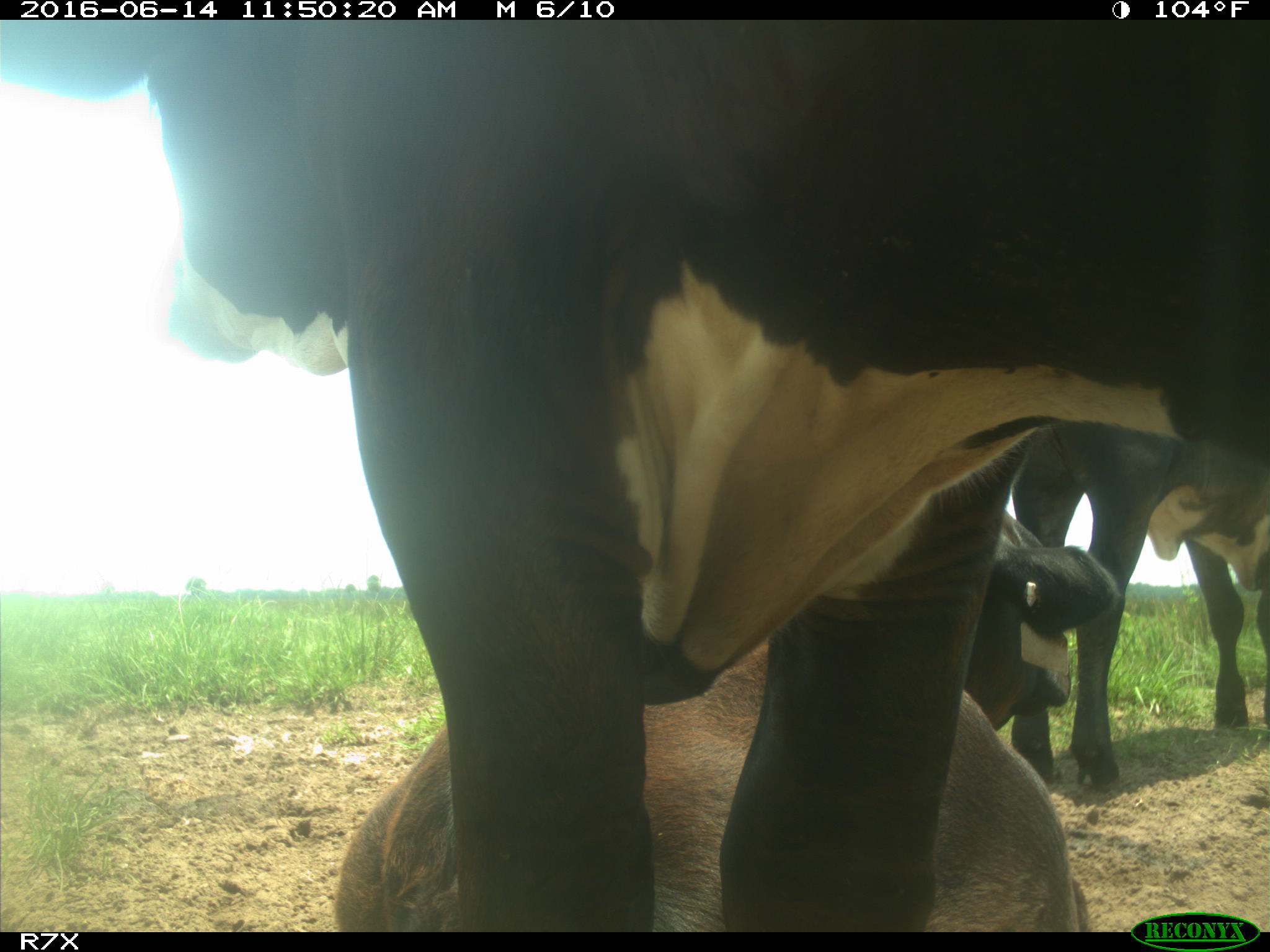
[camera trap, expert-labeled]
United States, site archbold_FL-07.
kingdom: Animalia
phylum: Chordata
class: Mammalia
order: Artiodactyla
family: Bovidae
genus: Bos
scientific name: Bos taurus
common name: domestic cow